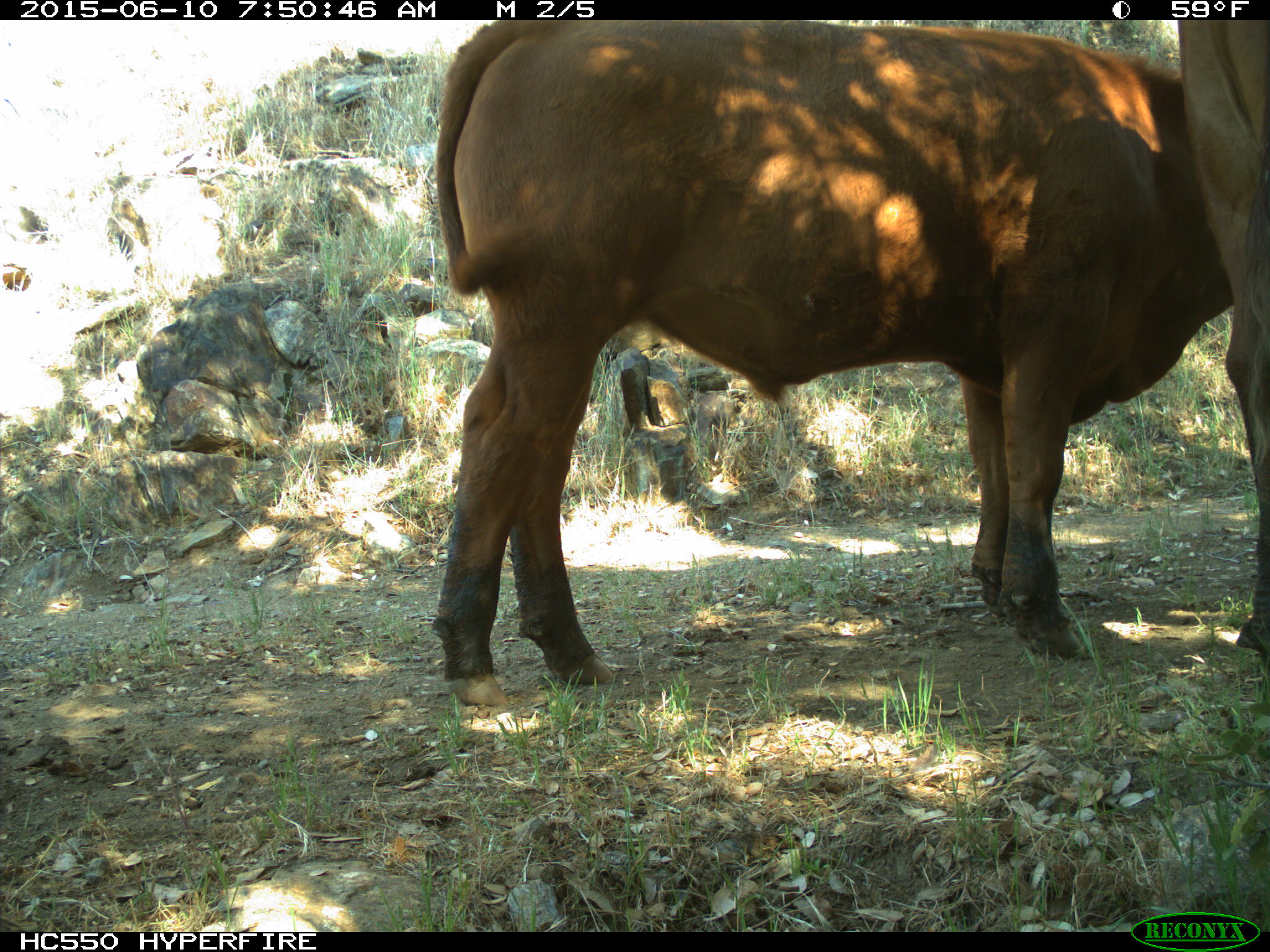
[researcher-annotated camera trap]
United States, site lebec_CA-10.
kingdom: Animalia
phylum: Chordata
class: Mammalia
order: Artiodactyla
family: Bovidae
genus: Bos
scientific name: Bos taurus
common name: domestic cow